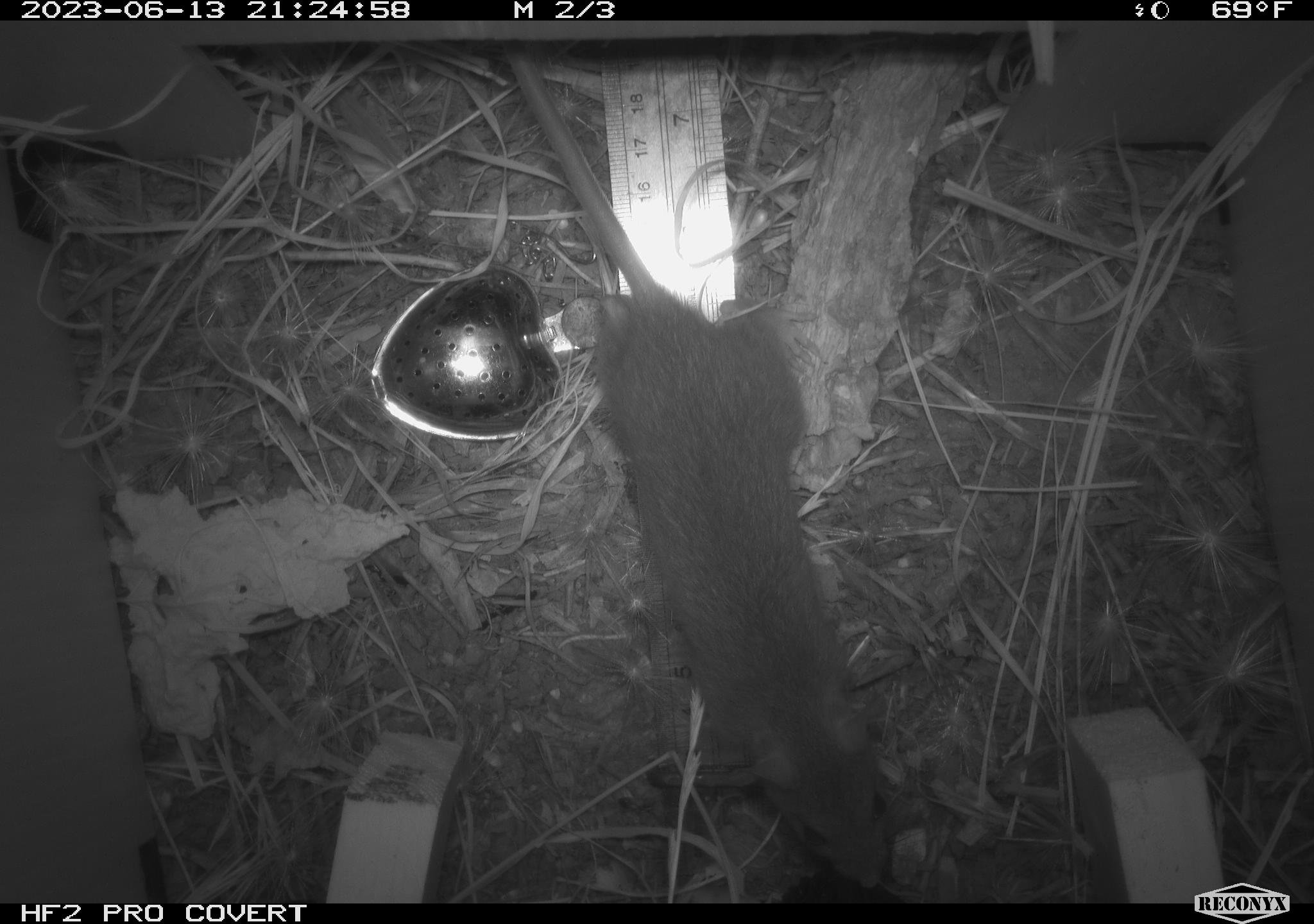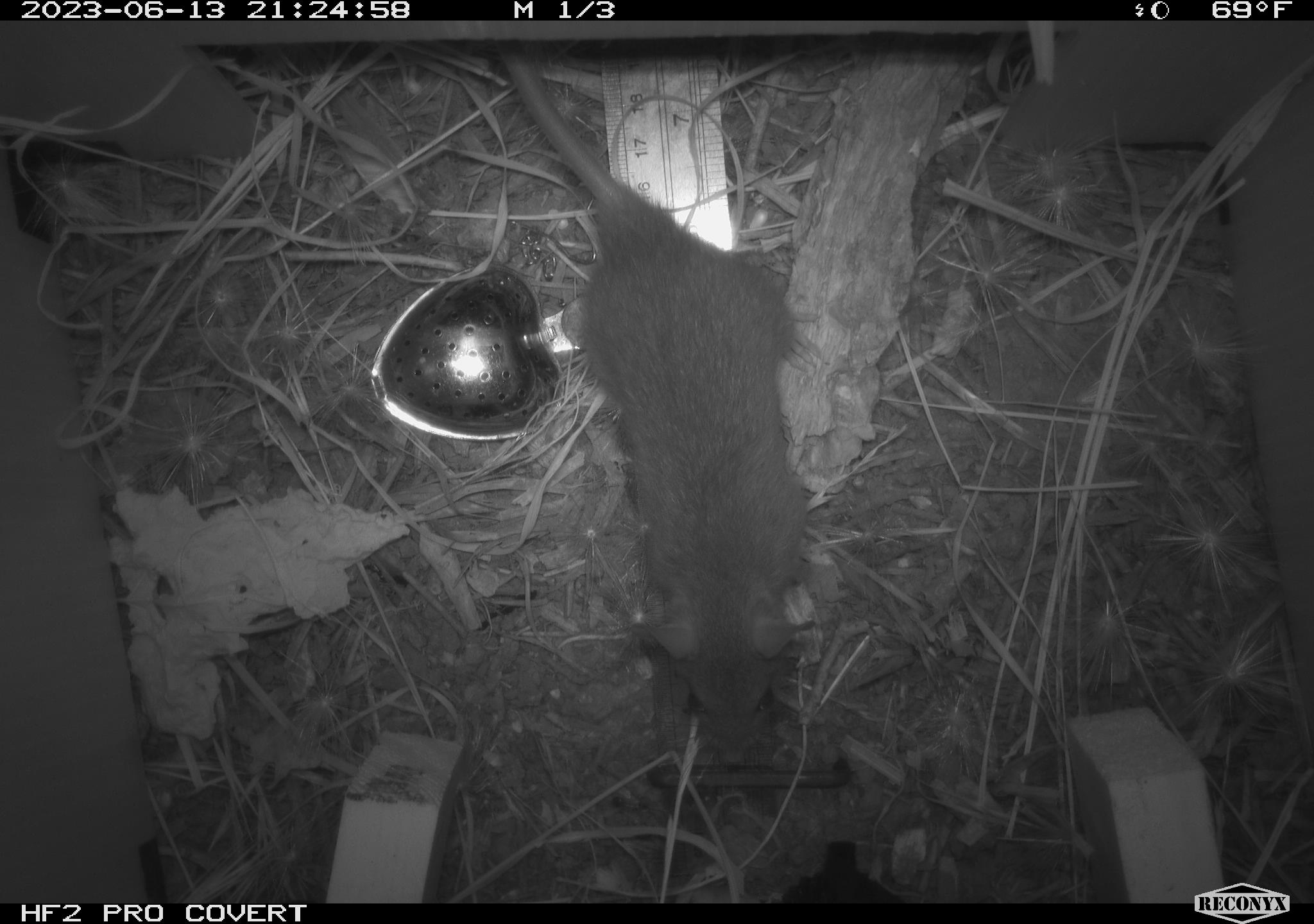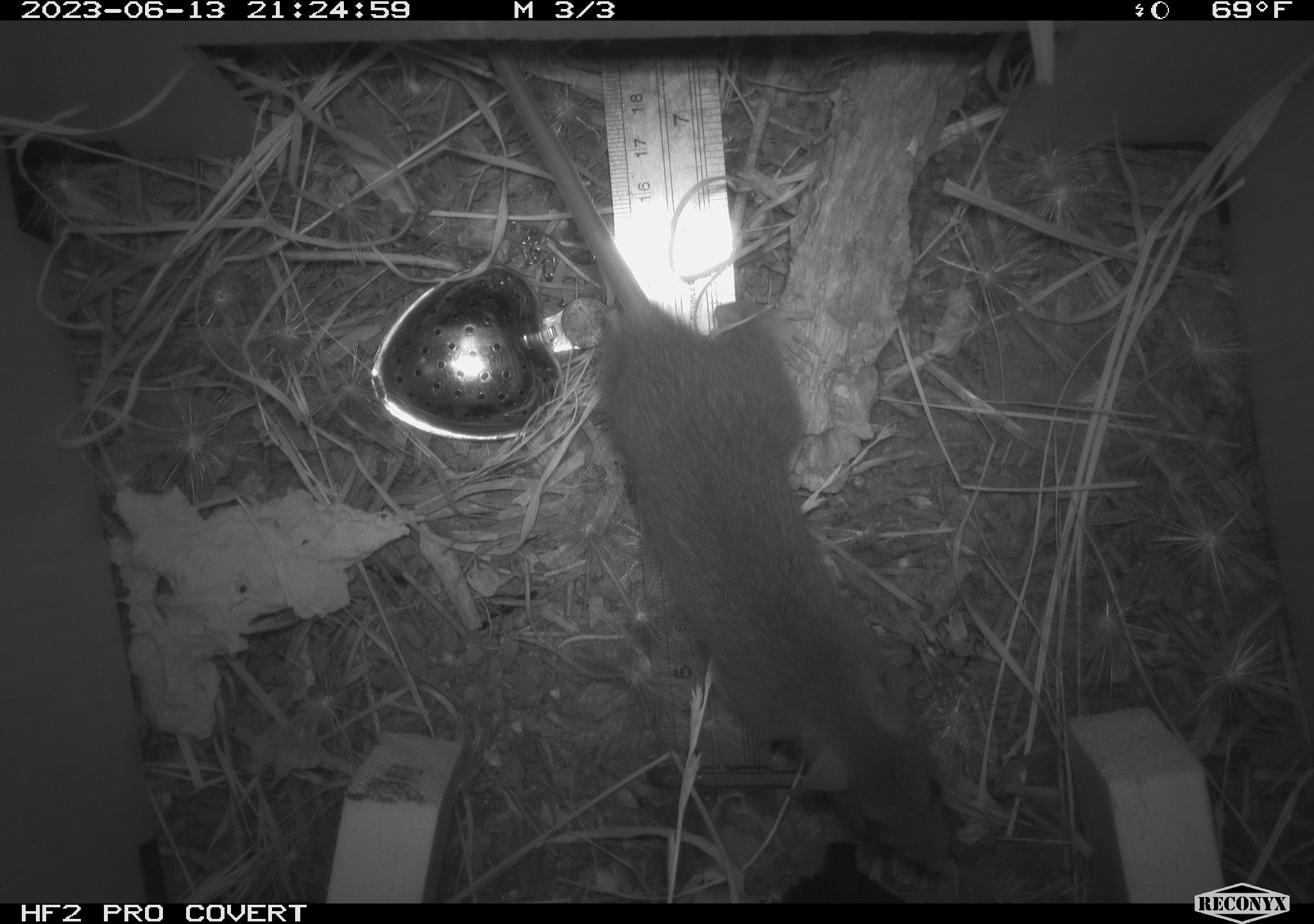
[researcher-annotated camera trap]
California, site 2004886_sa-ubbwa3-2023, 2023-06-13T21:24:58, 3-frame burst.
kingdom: Animalia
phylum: Chordata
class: Mammalia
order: Rodentia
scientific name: Rodentia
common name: mouse species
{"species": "mouse species (Rodentia)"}